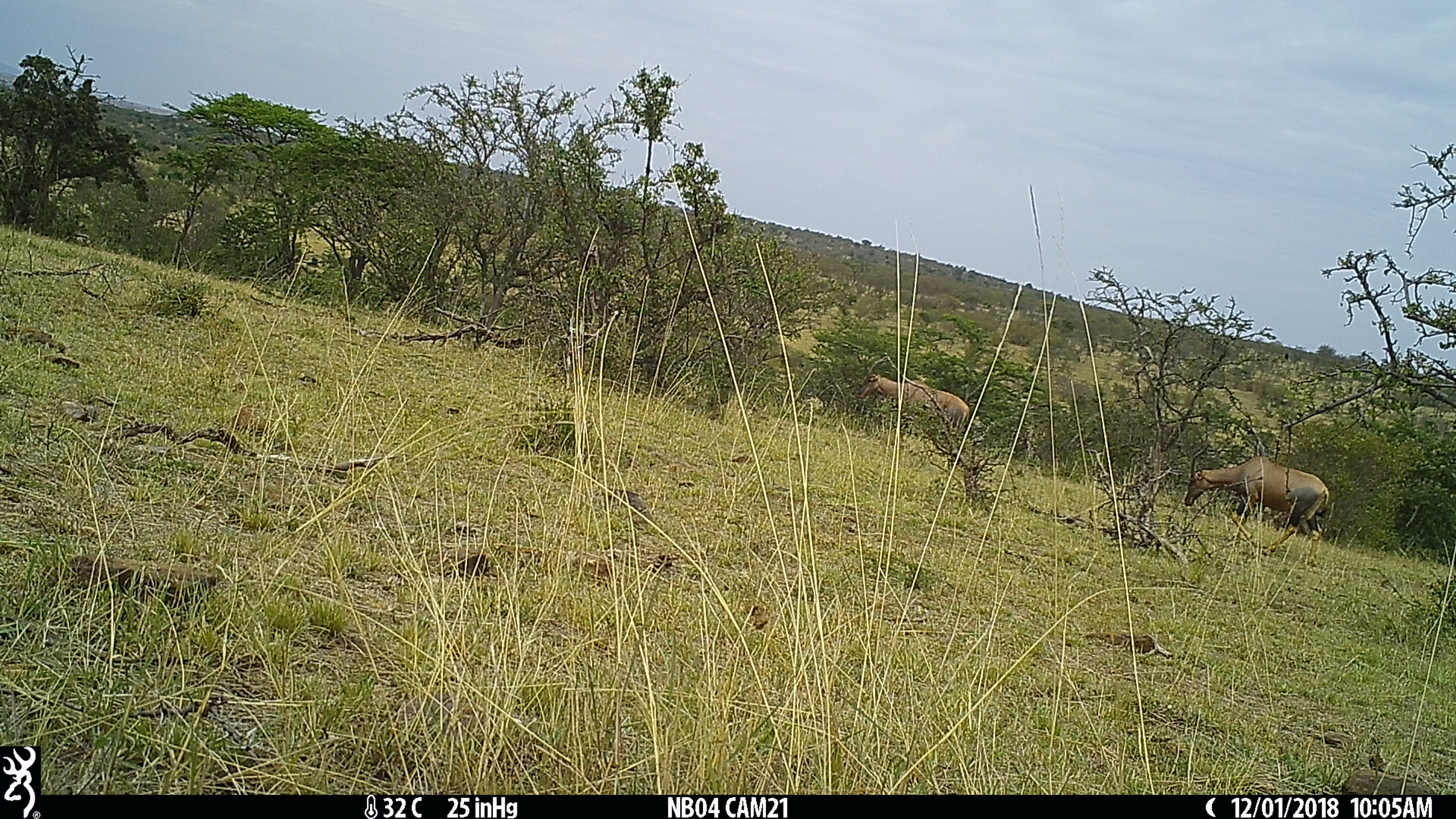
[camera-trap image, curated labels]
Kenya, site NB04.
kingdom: Animalia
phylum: Chordata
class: Mammalia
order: Artiodactyla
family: Bovidae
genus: Damaliscus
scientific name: Damaliscus lunatus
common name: topi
Topi (Damaliscus lunatus).